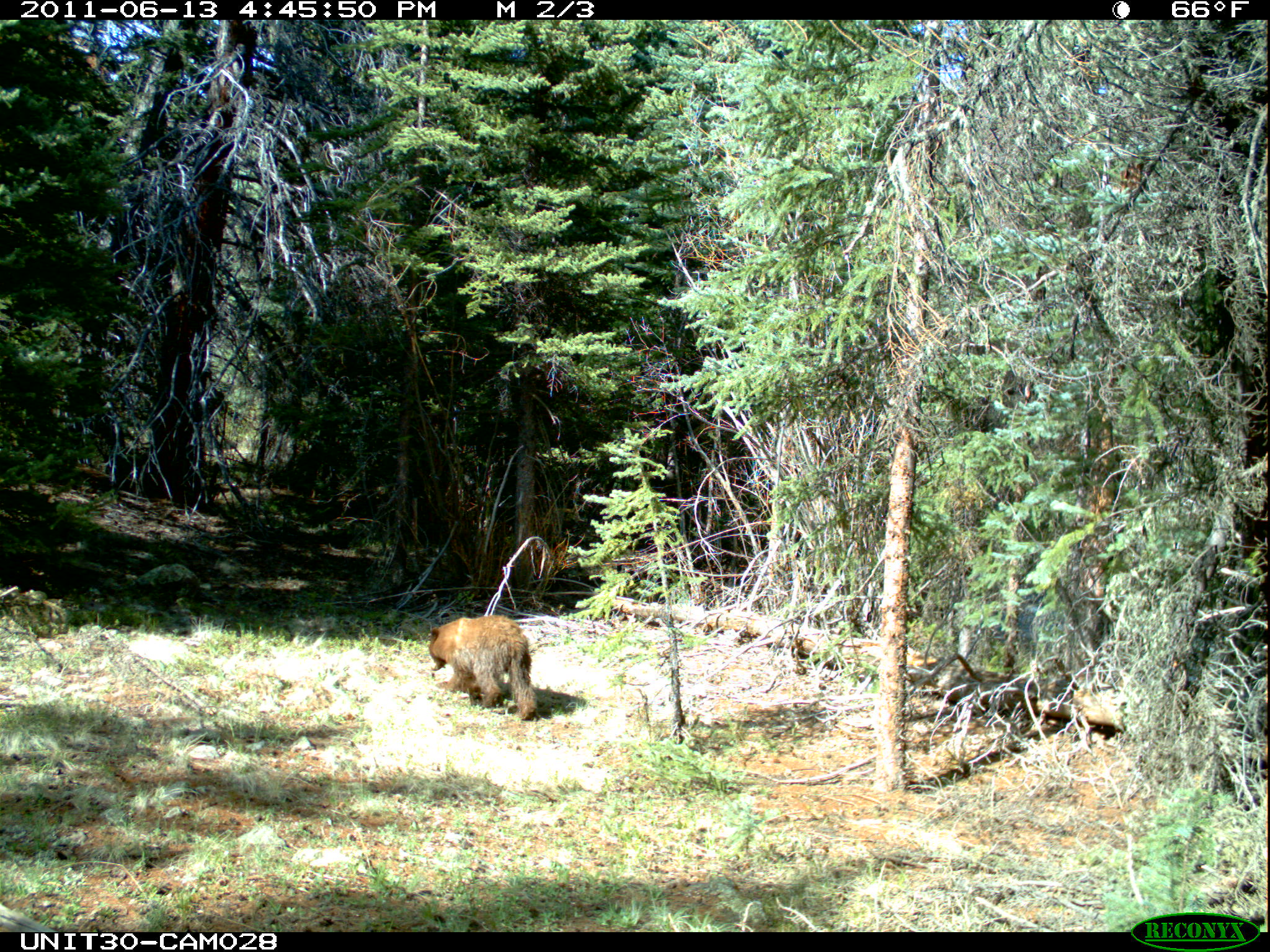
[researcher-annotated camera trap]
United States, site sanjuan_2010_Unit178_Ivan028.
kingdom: Animalia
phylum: Chordata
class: Mammalia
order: Carnivora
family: Ursidae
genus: Ursus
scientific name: Ursus americanus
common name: american black bear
Ursus americanus (american black bear).